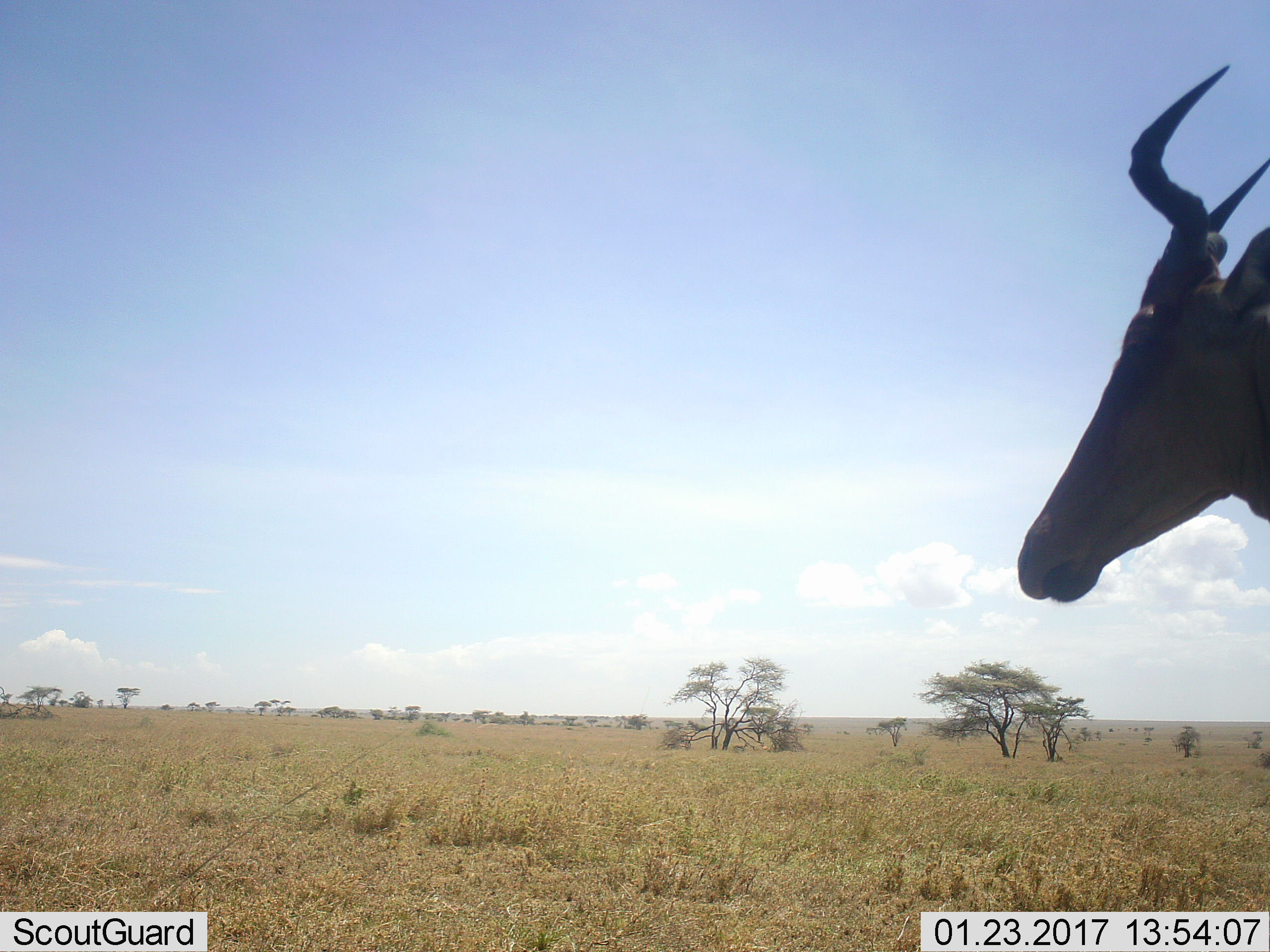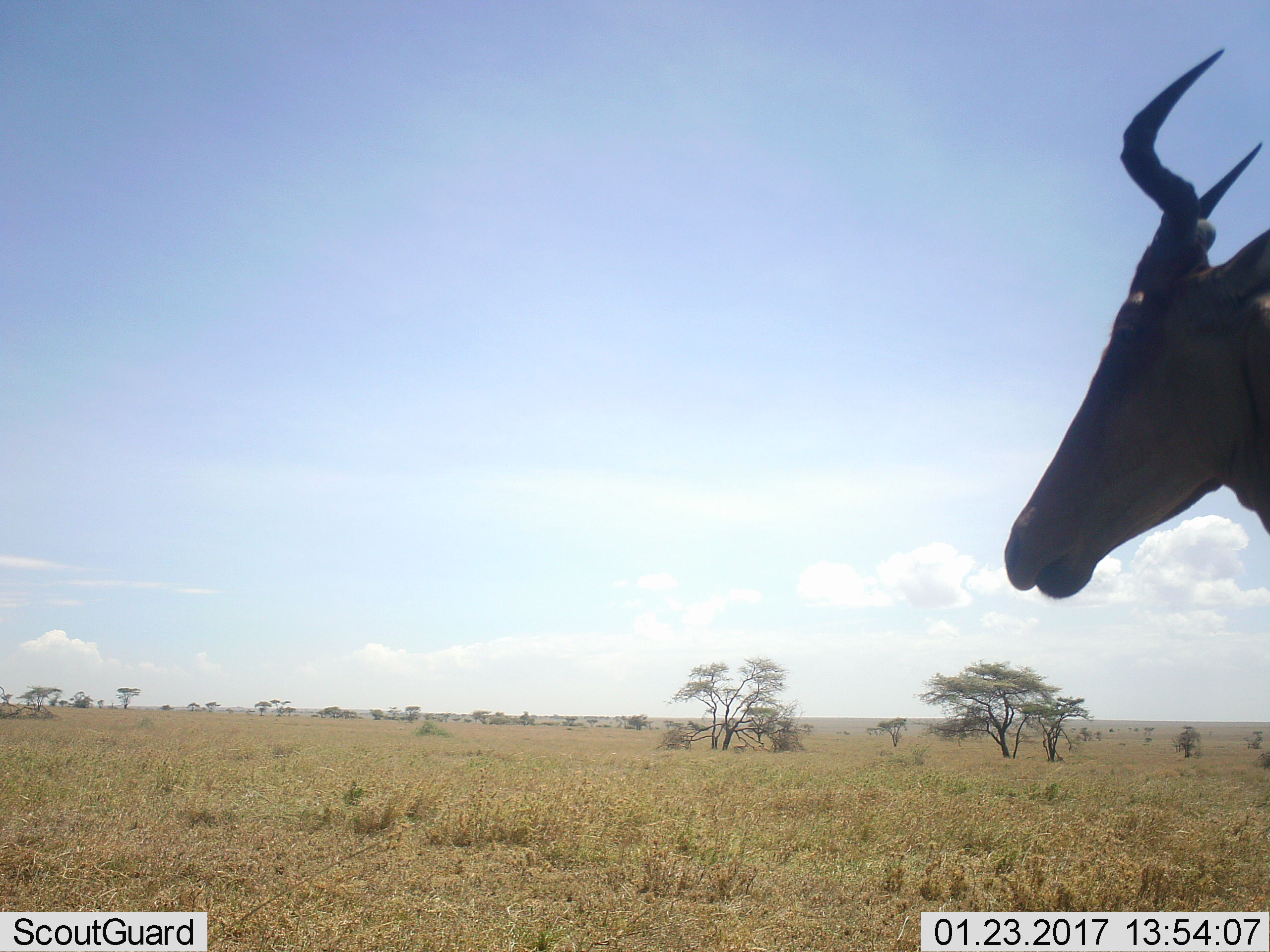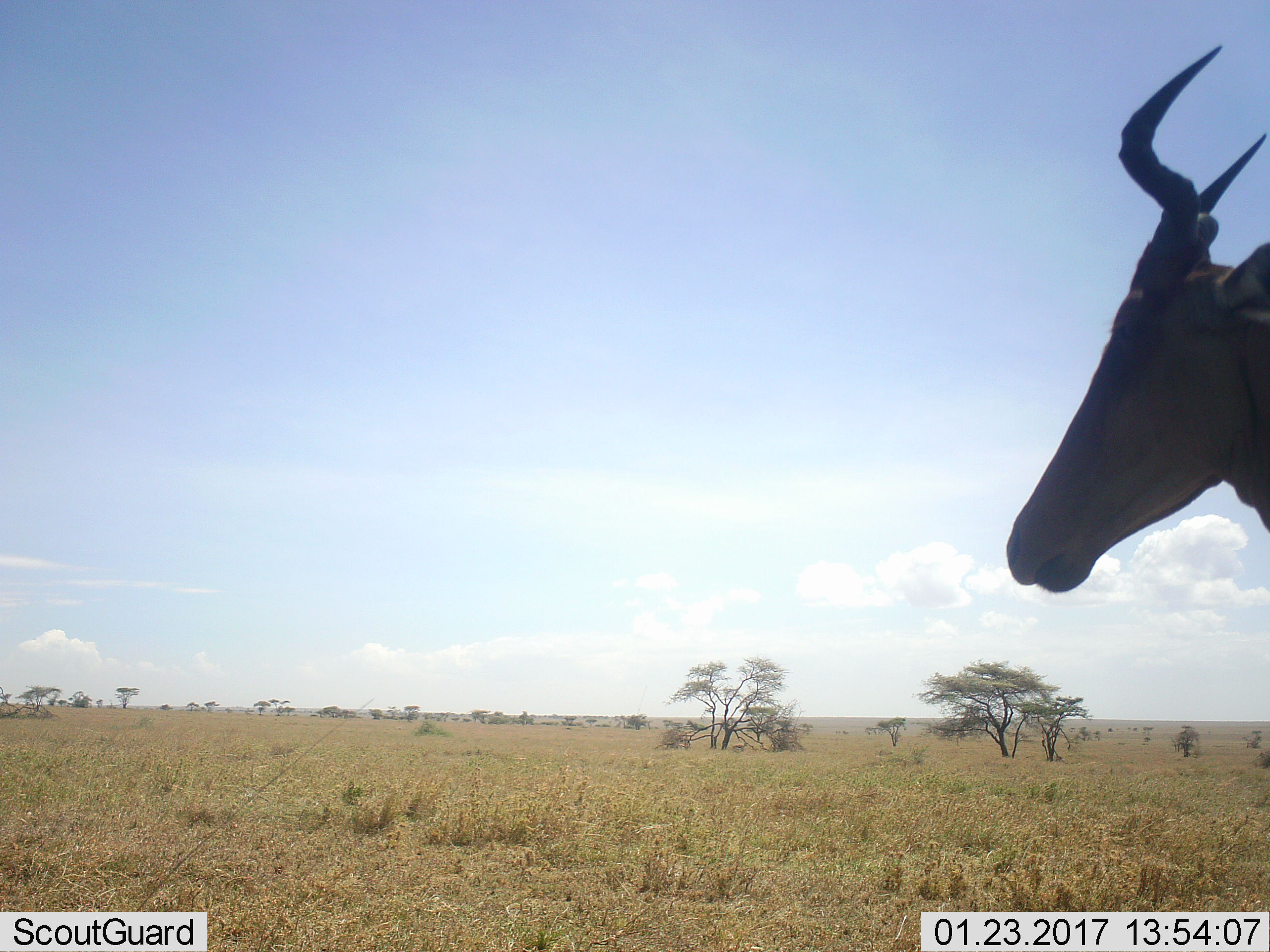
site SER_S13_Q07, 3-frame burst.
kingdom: Animalia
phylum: Chordata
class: Mammalia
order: Artiodactyla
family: Bovidae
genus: Alcelaphus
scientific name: Alcelaphus buselaphus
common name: hartebeest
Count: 1.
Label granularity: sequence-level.